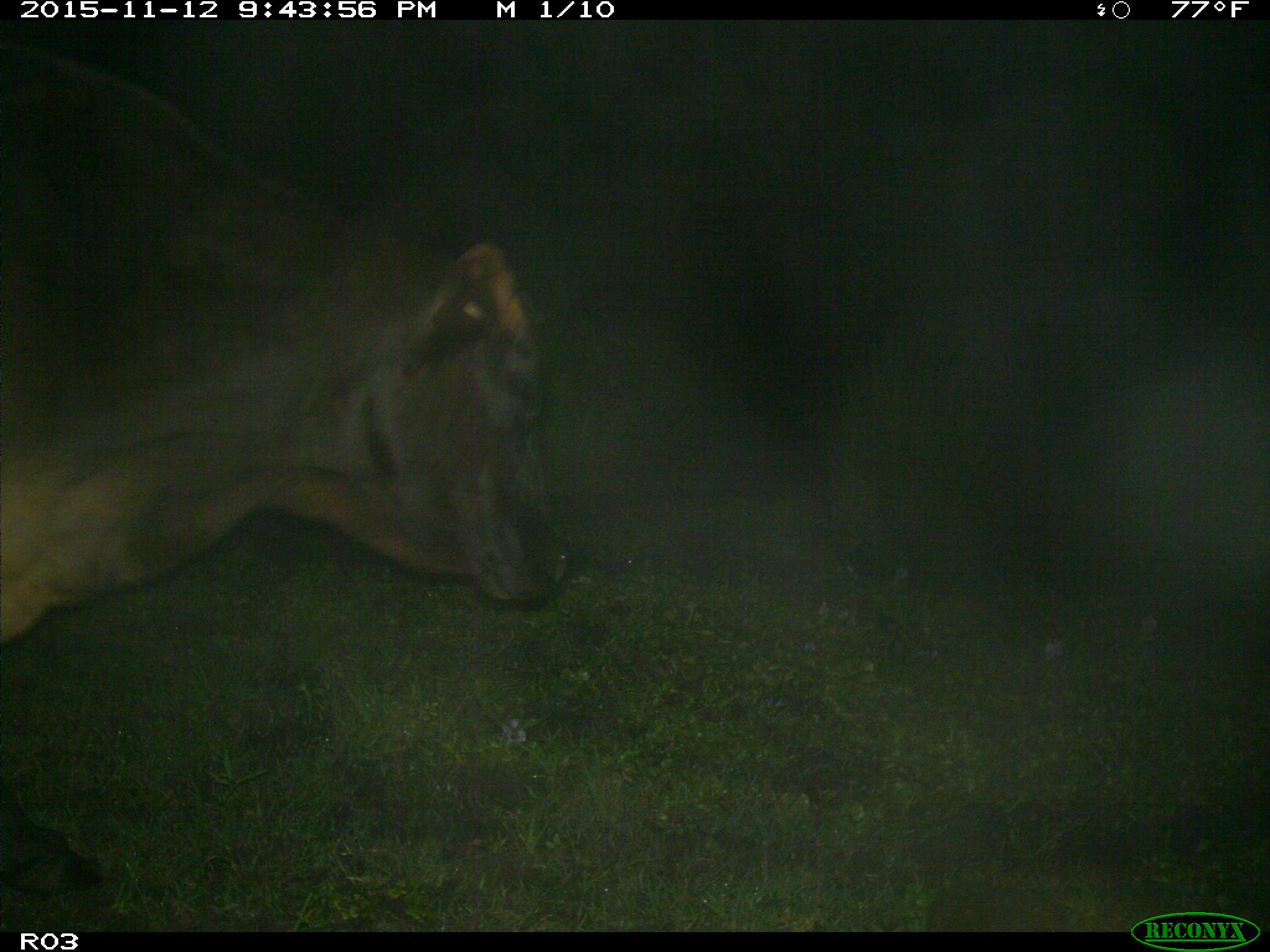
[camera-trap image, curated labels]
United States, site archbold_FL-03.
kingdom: Animalia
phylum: Chordata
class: Mammalia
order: Artiodactyla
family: Bovidae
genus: Bos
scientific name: Bos taurus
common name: domestic cow